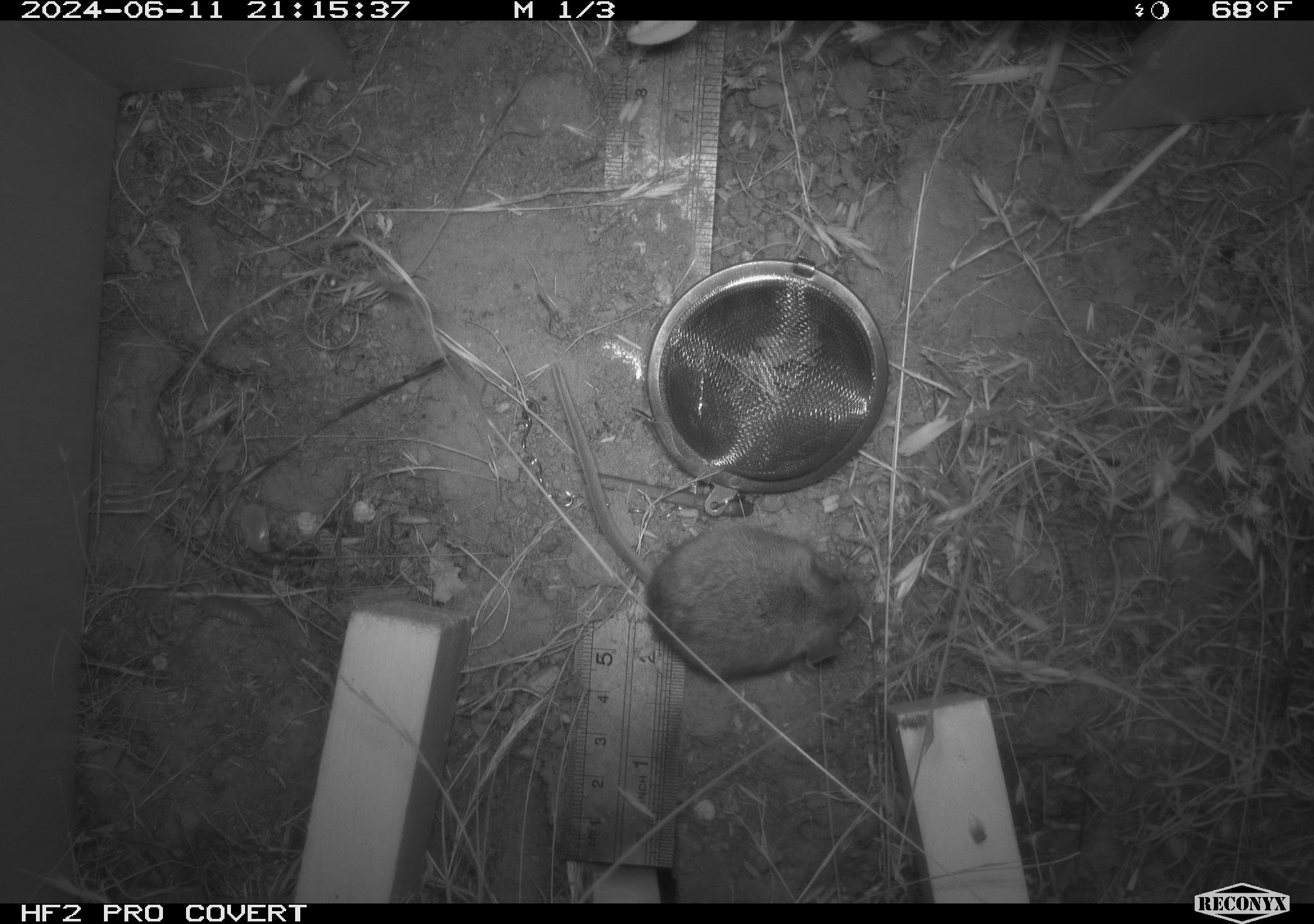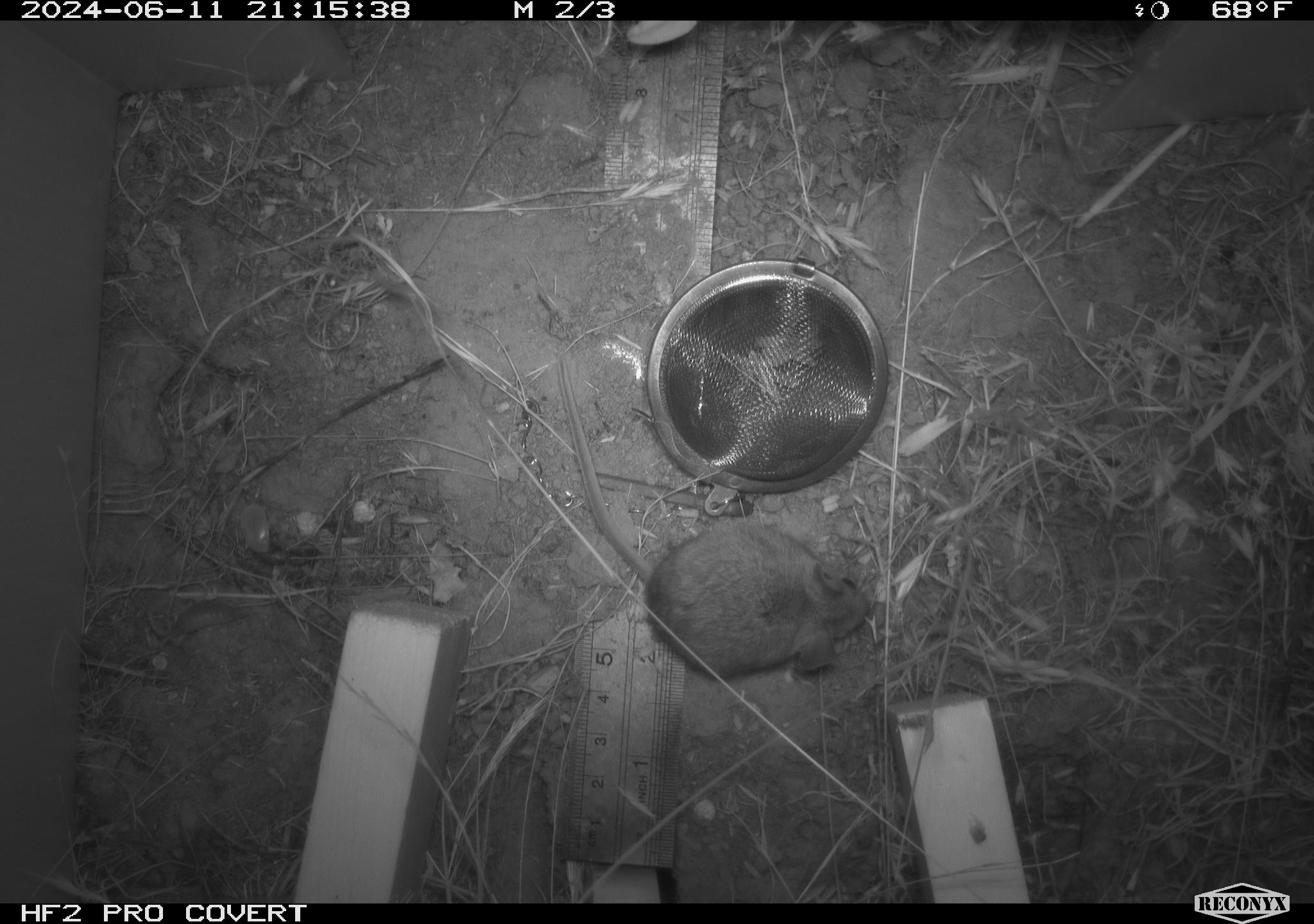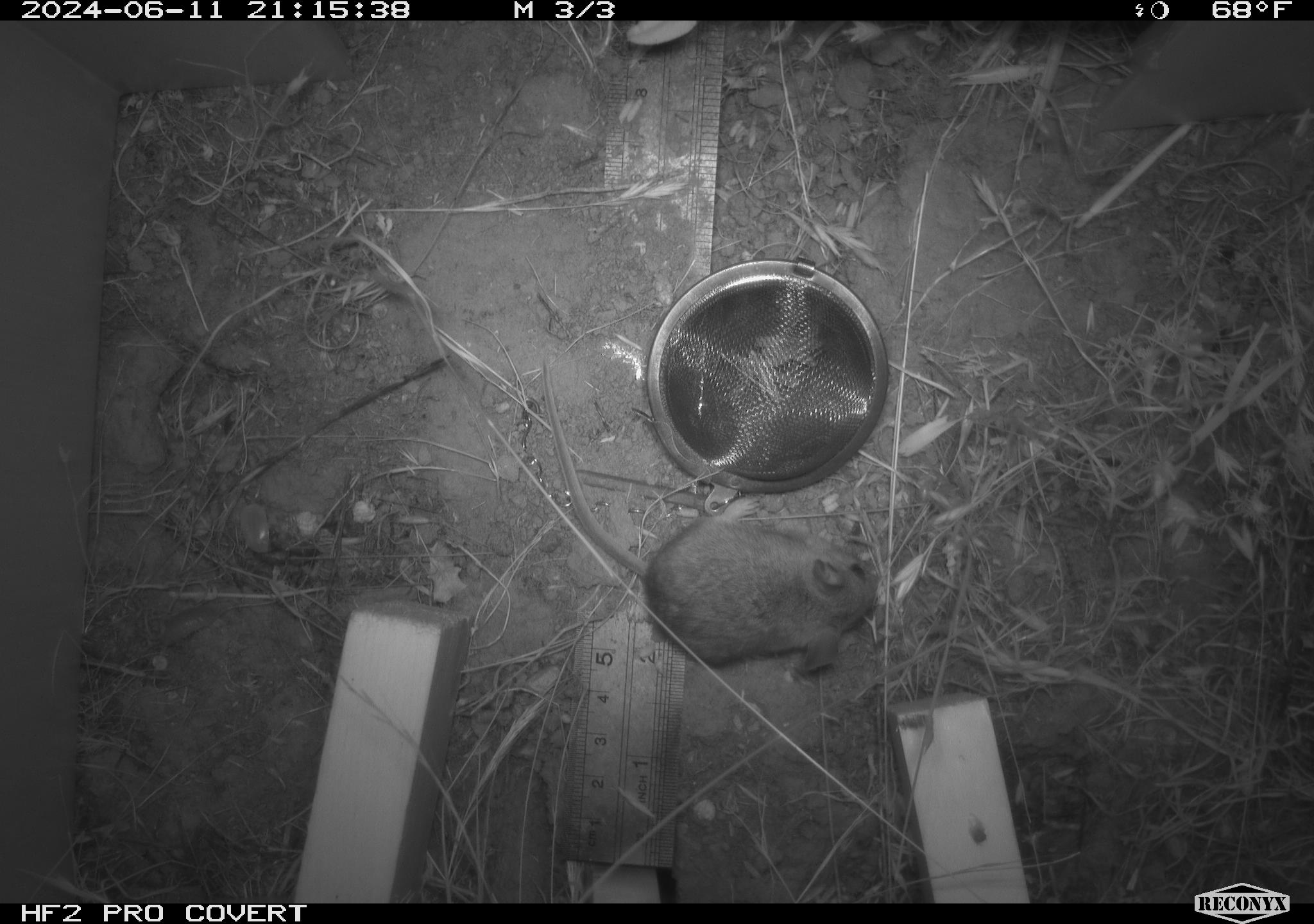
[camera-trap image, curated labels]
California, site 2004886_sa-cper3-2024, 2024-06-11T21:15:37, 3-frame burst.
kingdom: Animalia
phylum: Chordata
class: Mammalia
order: Rodentia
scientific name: Rodentia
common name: rodent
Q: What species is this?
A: Rodent (Rodentia).